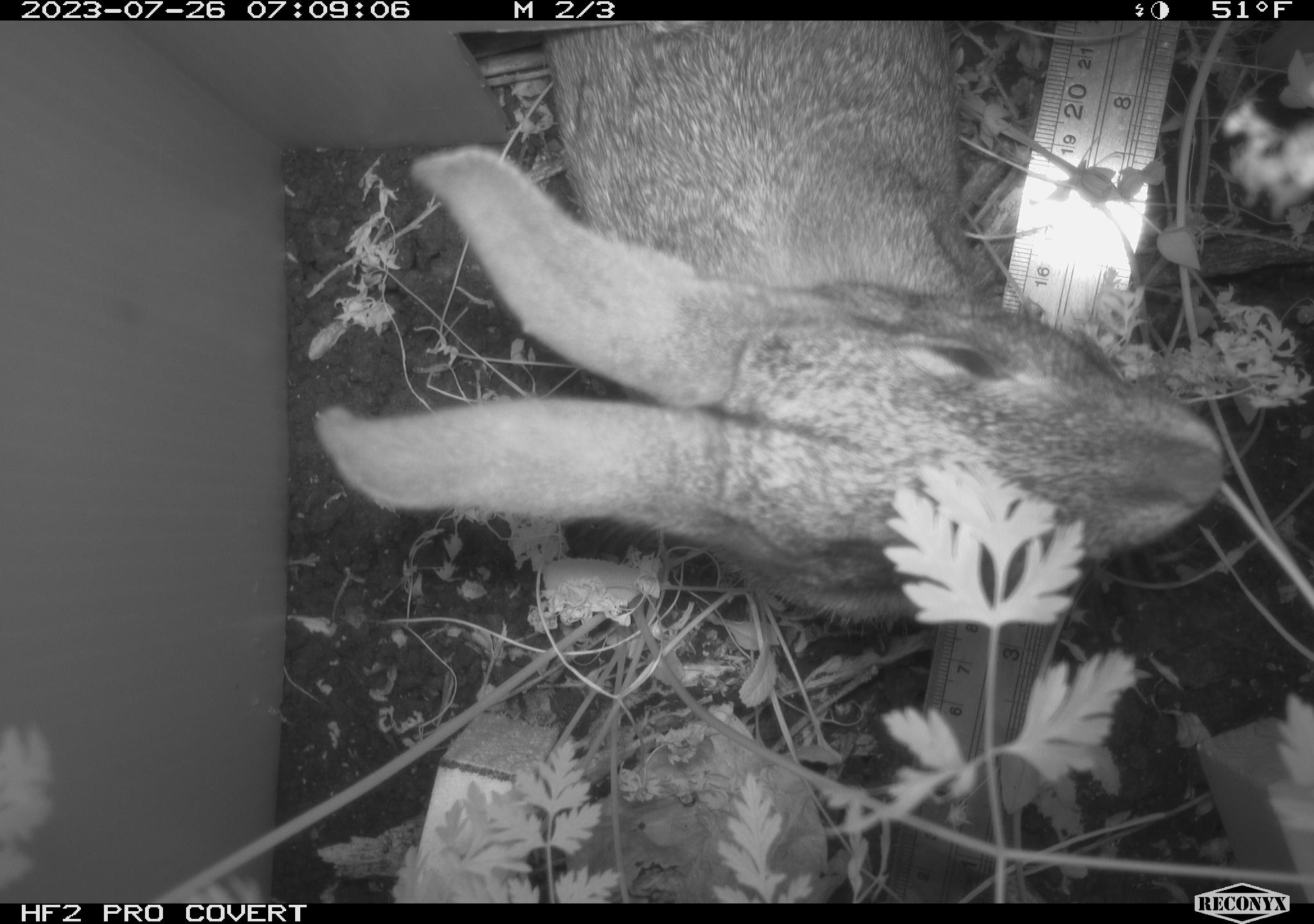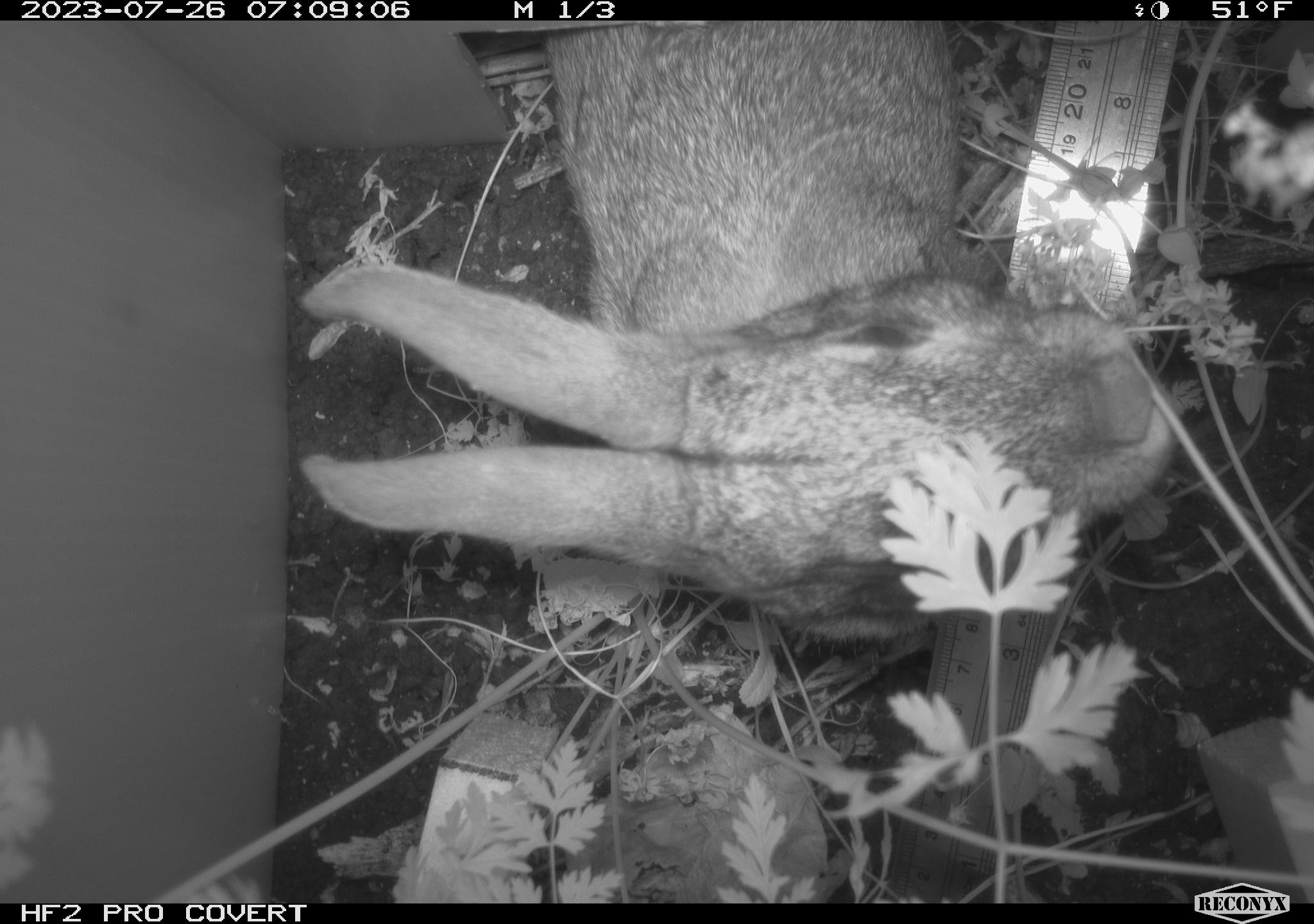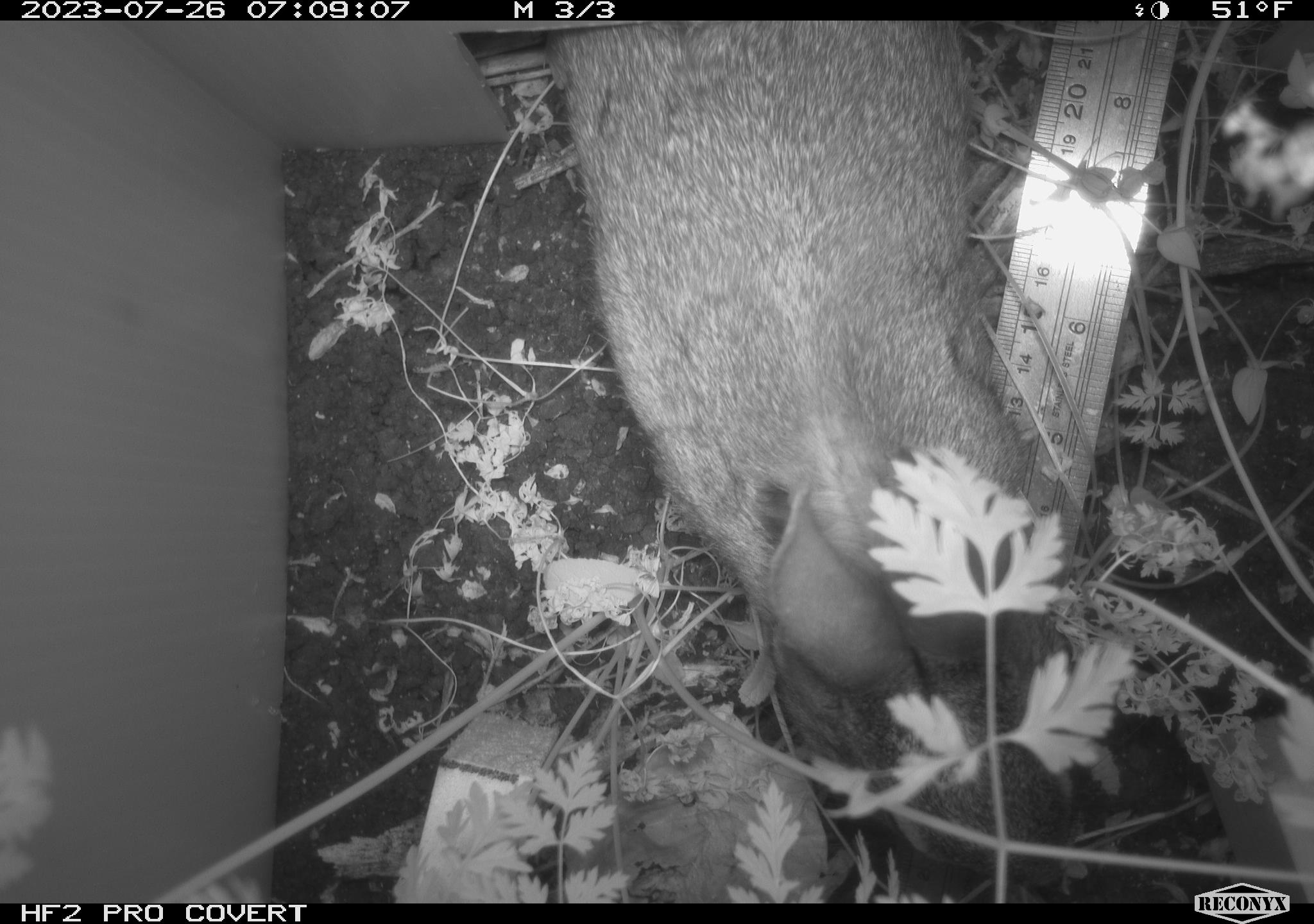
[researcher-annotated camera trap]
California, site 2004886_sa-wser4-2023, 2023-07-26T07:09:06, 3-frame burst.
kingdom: Animalia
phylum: Chordata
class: Mammalia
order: Lagomorpha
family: Leporidae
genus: Sylvilagus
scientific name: Sylvilagus bachmani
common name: brush rabbit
Brush rabbit (Sylvilagus bachmani).